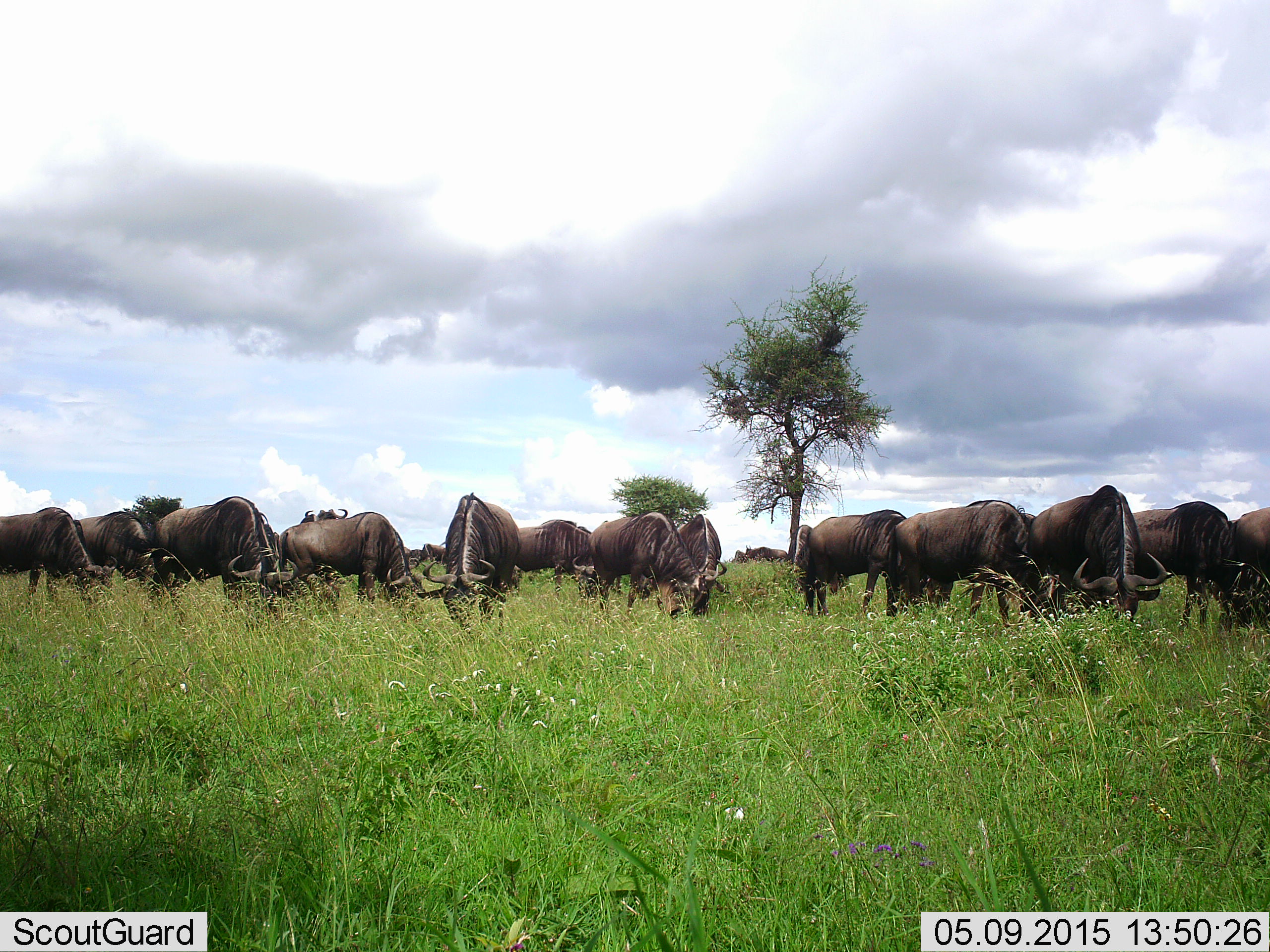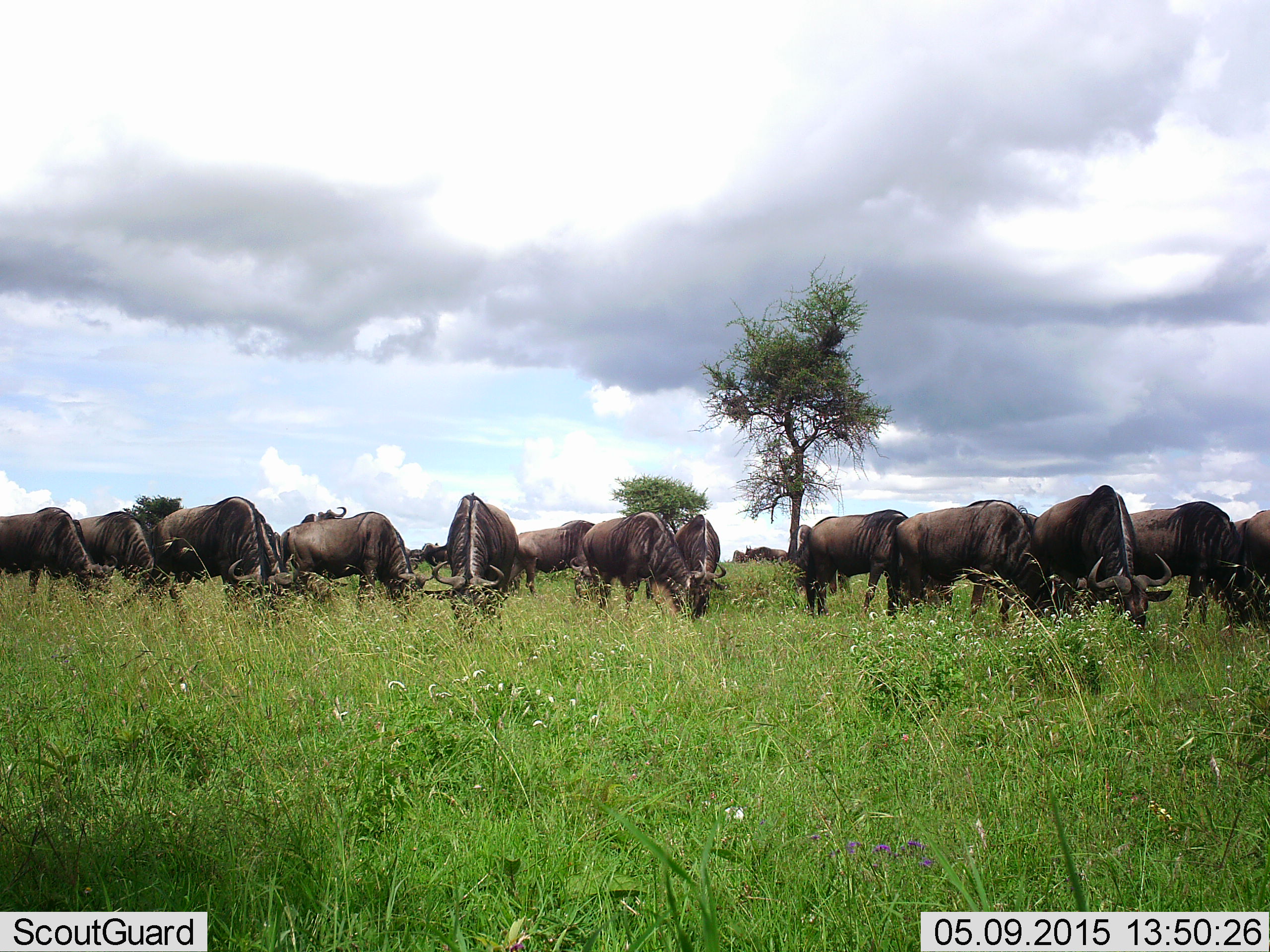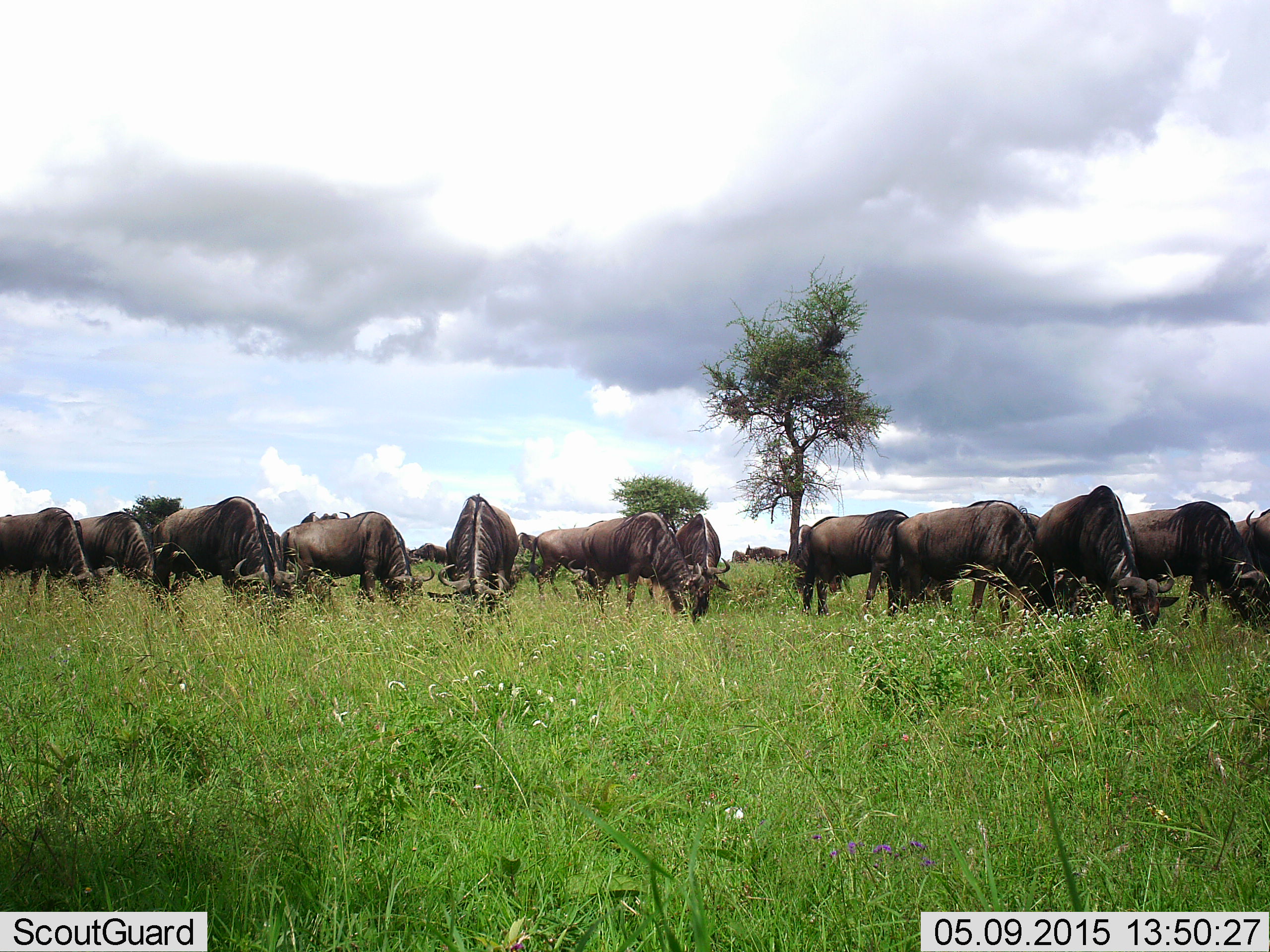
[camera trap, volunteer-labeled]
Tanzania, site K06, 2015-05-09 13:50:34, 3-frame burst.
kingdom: Animalia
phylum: Chordata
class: Mammalia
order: Artiodactyla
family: Bovidae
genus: Connochaetes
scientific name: Connochaetes taurinus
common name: blue wildebeest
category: wildebeest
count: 11-50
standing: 20%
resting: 10%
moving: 10%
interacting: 0%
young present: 0%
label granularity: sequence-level